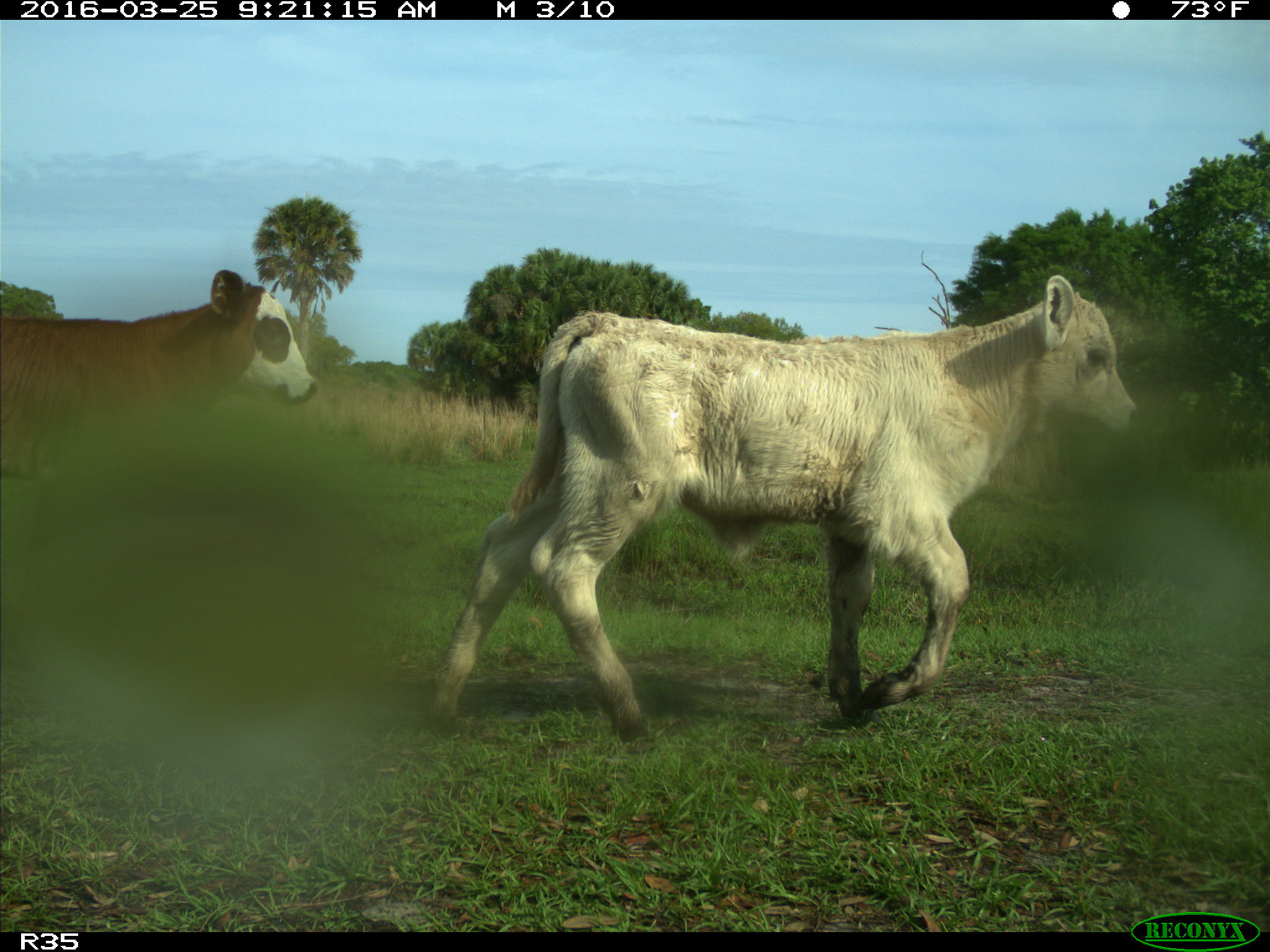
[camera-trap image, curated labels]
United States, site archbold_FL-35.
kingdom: Animalia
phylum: Chordata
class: Mammalia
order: Artiodactyla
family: Bovidae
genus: Bos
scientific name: Bos taurus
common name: domestic cow